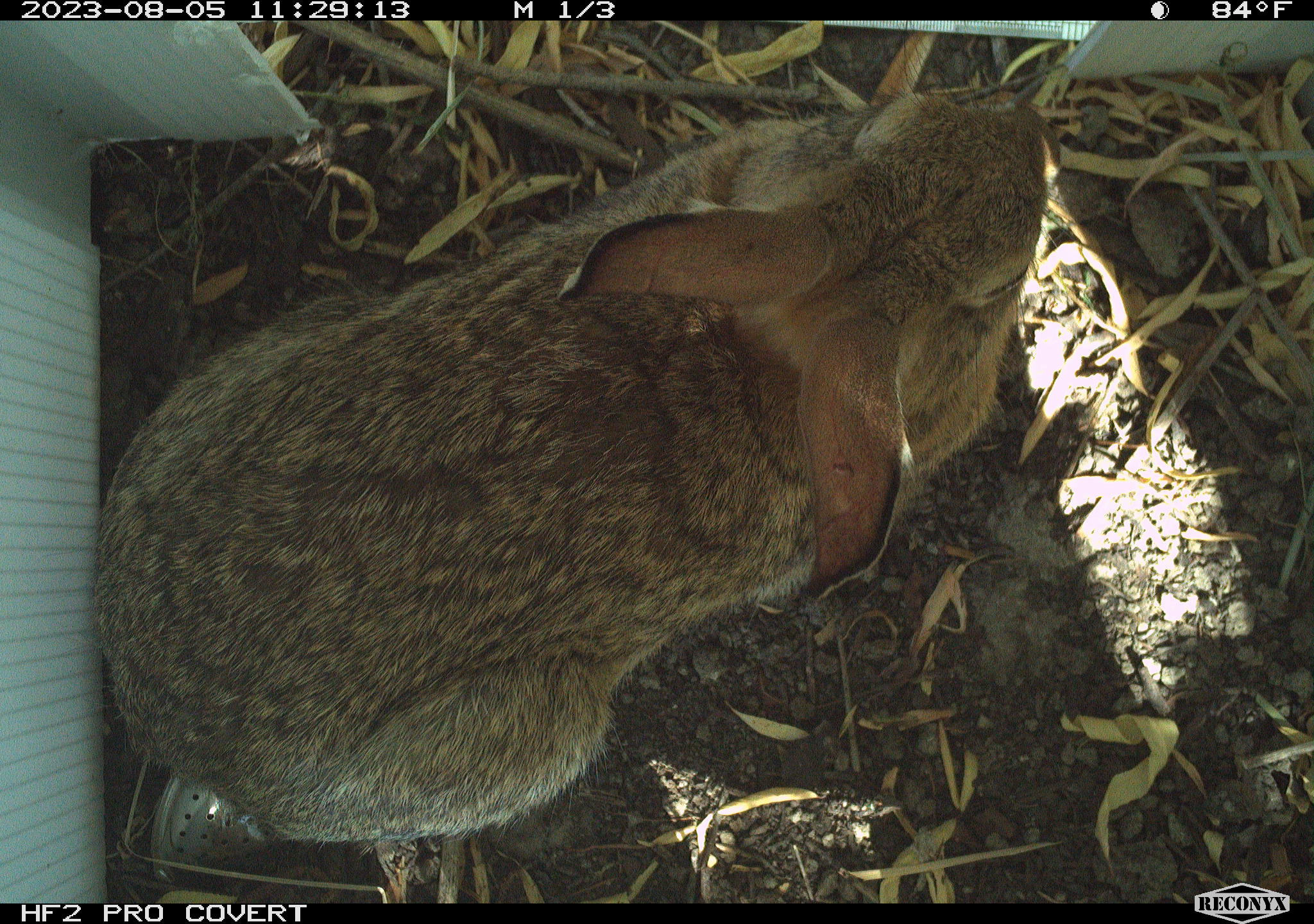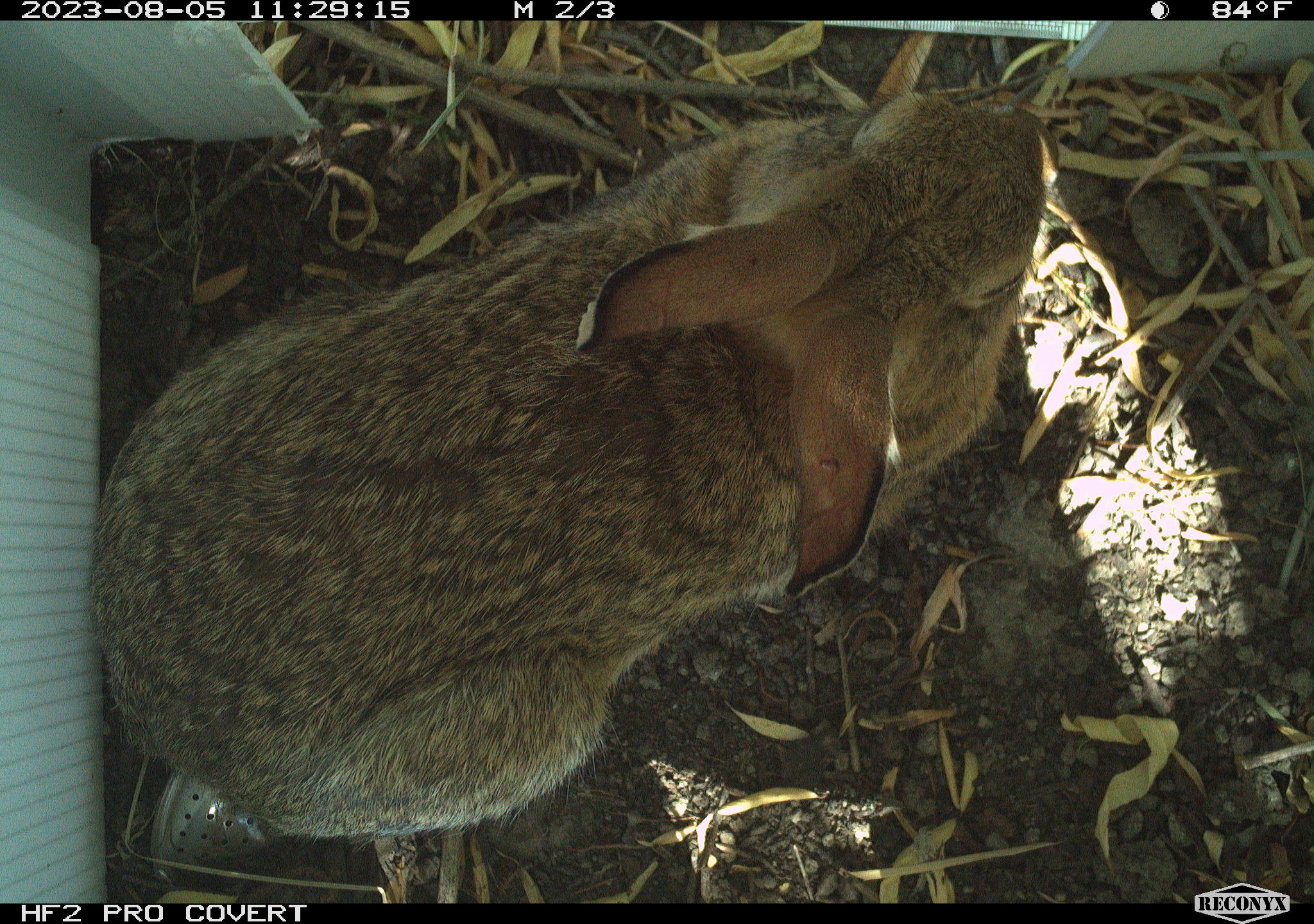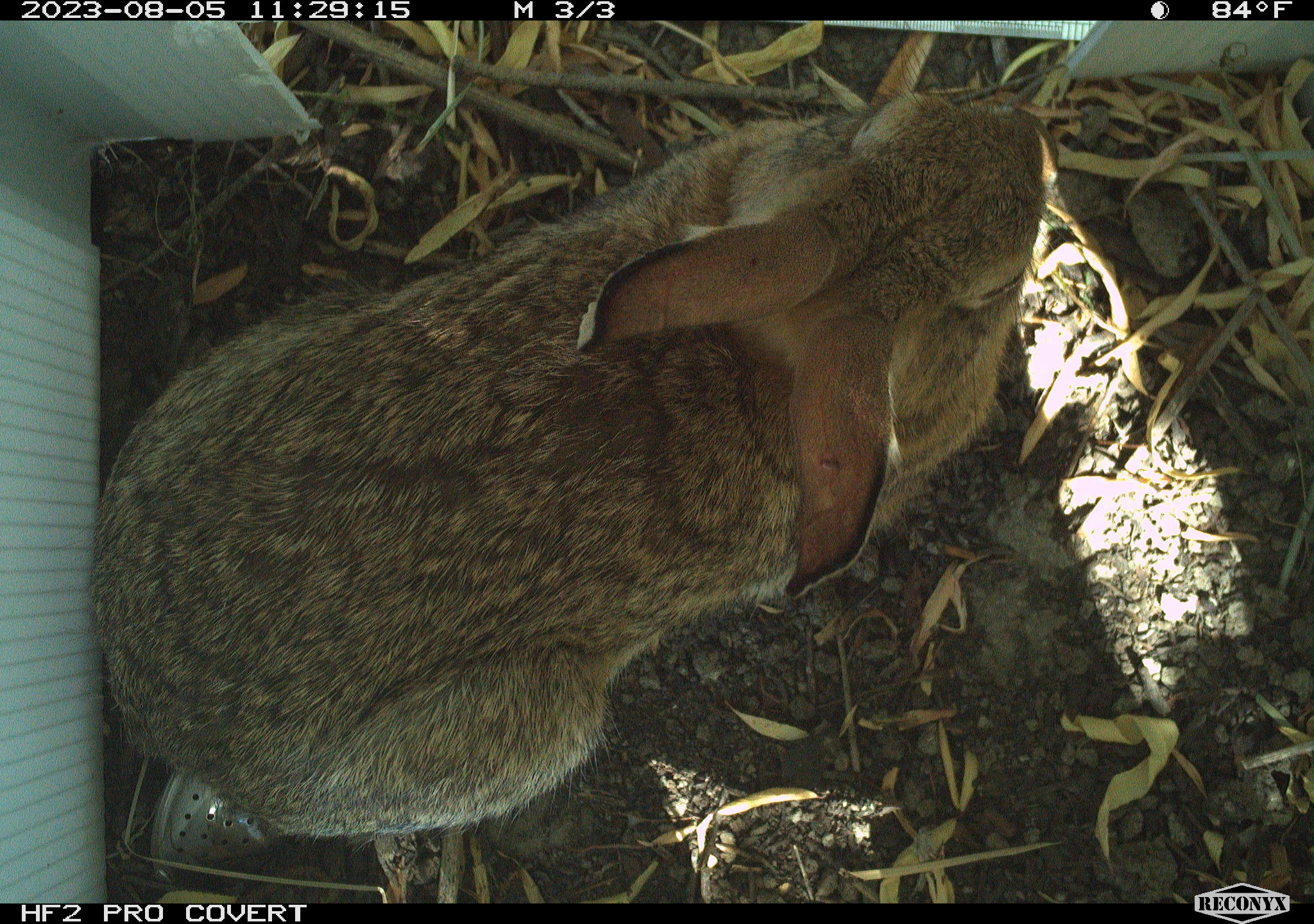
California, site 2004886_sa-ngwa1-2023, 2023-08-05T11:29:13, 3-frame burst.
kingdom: Animalia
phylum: Chordata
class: Mammalia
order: Lagomorpha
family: Leporidae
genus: Sylvilagus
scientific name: Sylvilagus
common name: cottontail rabbits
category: sylvilagus species